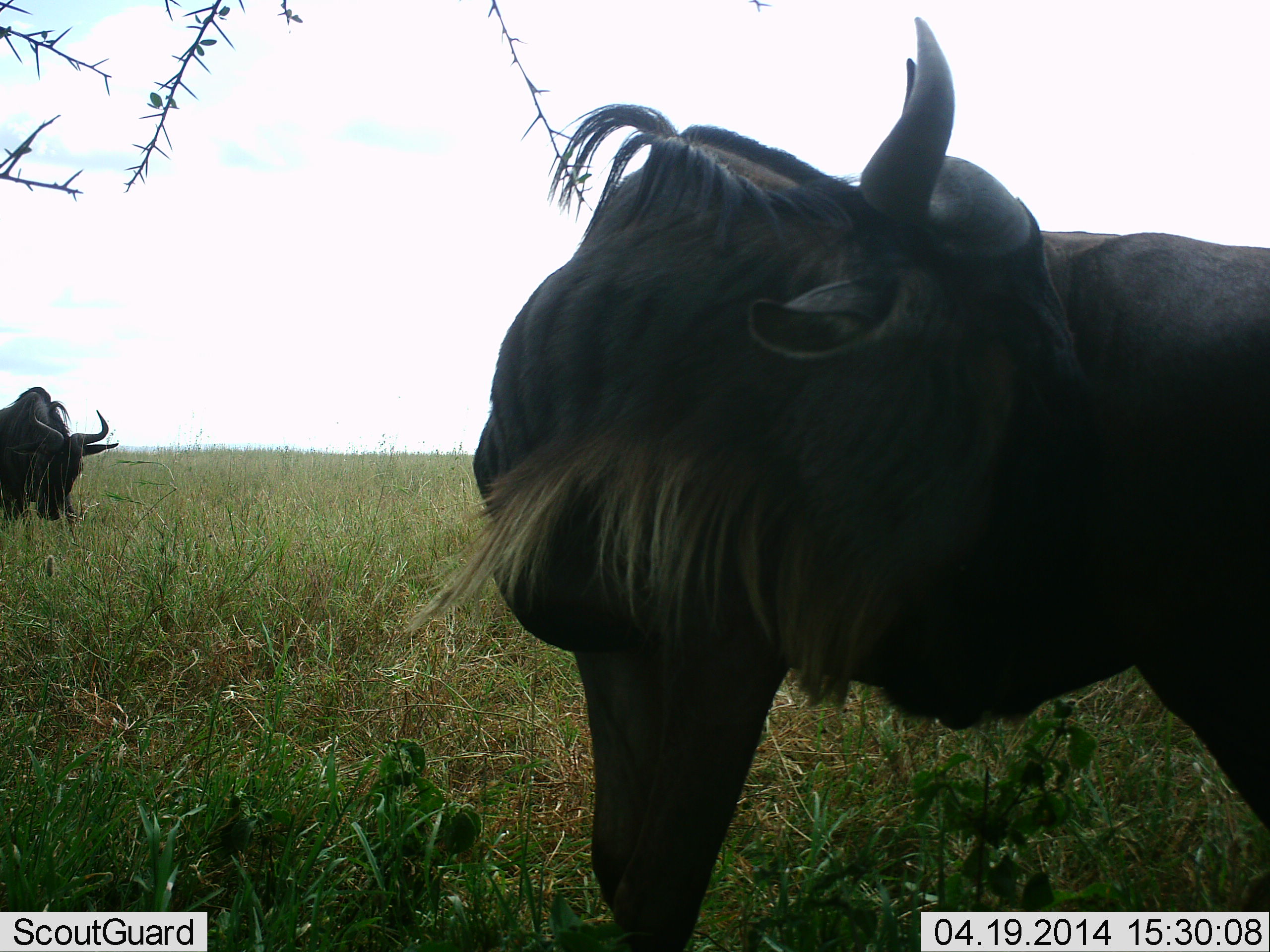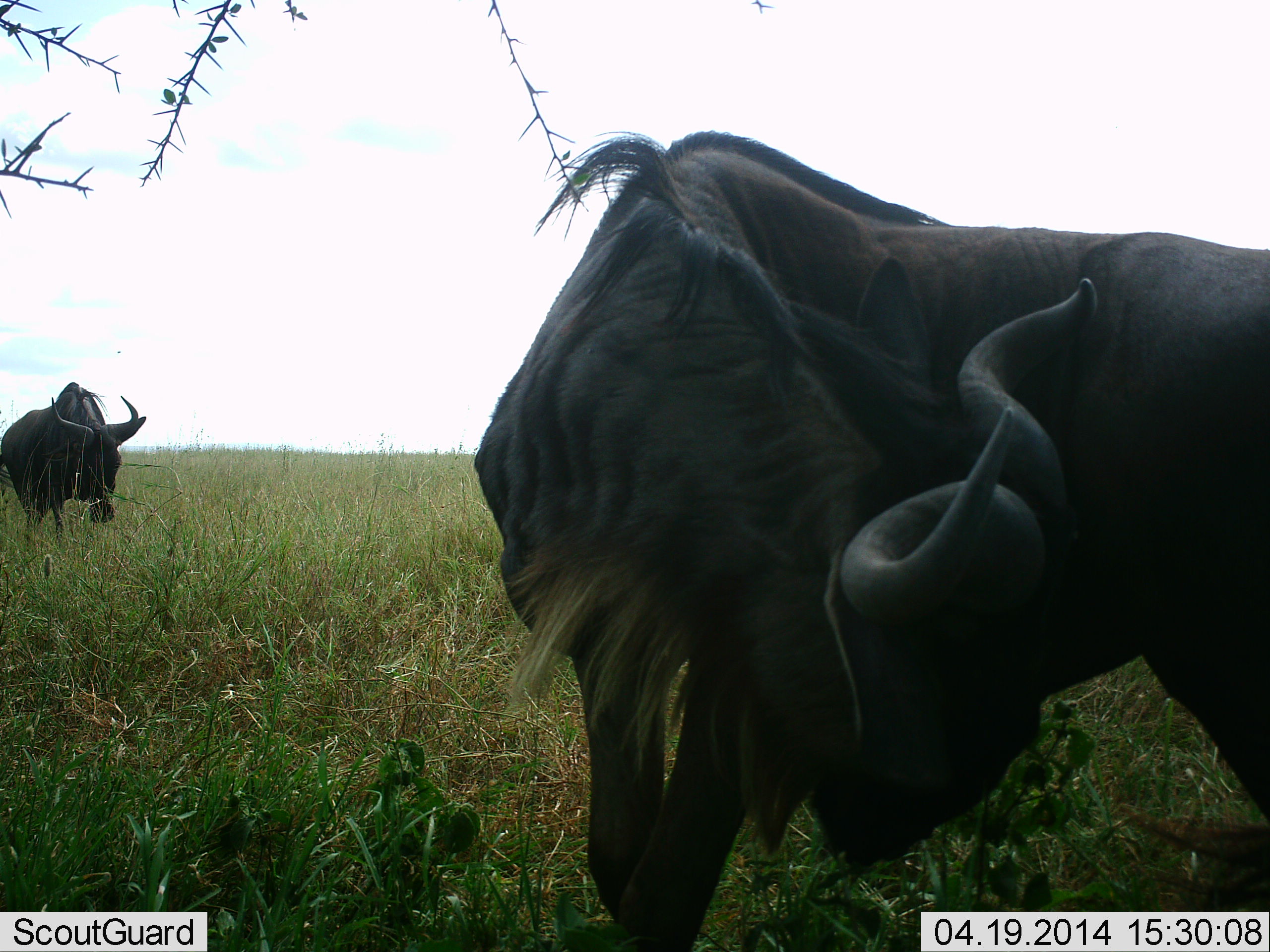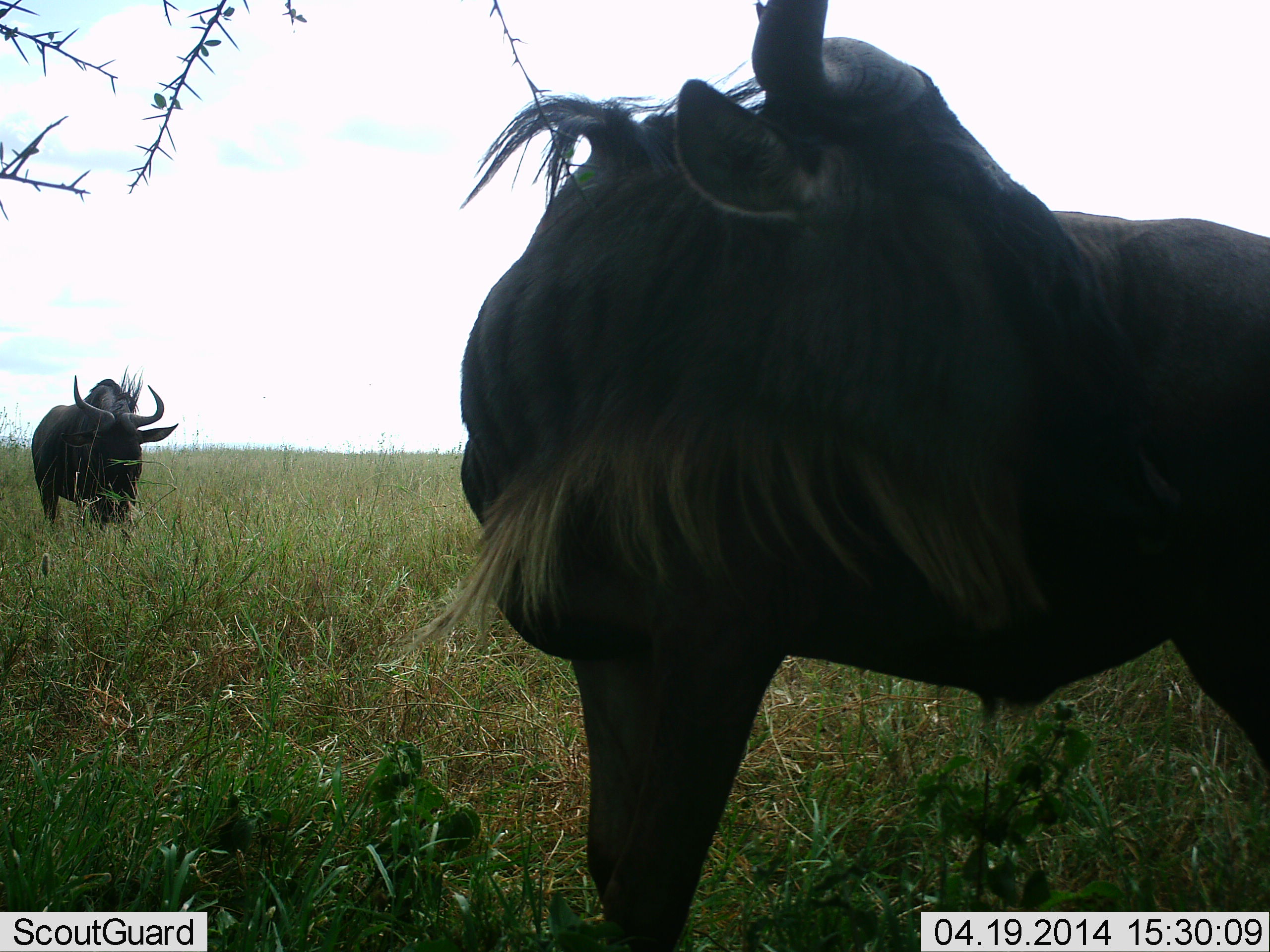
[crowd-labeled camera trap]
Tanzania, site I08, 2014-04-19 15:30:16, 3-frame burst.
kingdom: Animalia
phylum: Chordata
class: Mammalia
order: Artiodactyla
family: Bovidae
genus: Connochaetes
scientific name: Connochaetes taurinus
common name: blue wildebeest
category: wildebeest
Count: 2.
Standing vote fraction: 100%.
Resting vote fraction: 0%.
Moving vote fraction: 40%.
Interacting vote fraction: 0%.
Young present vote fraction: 0%.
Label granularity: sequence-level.